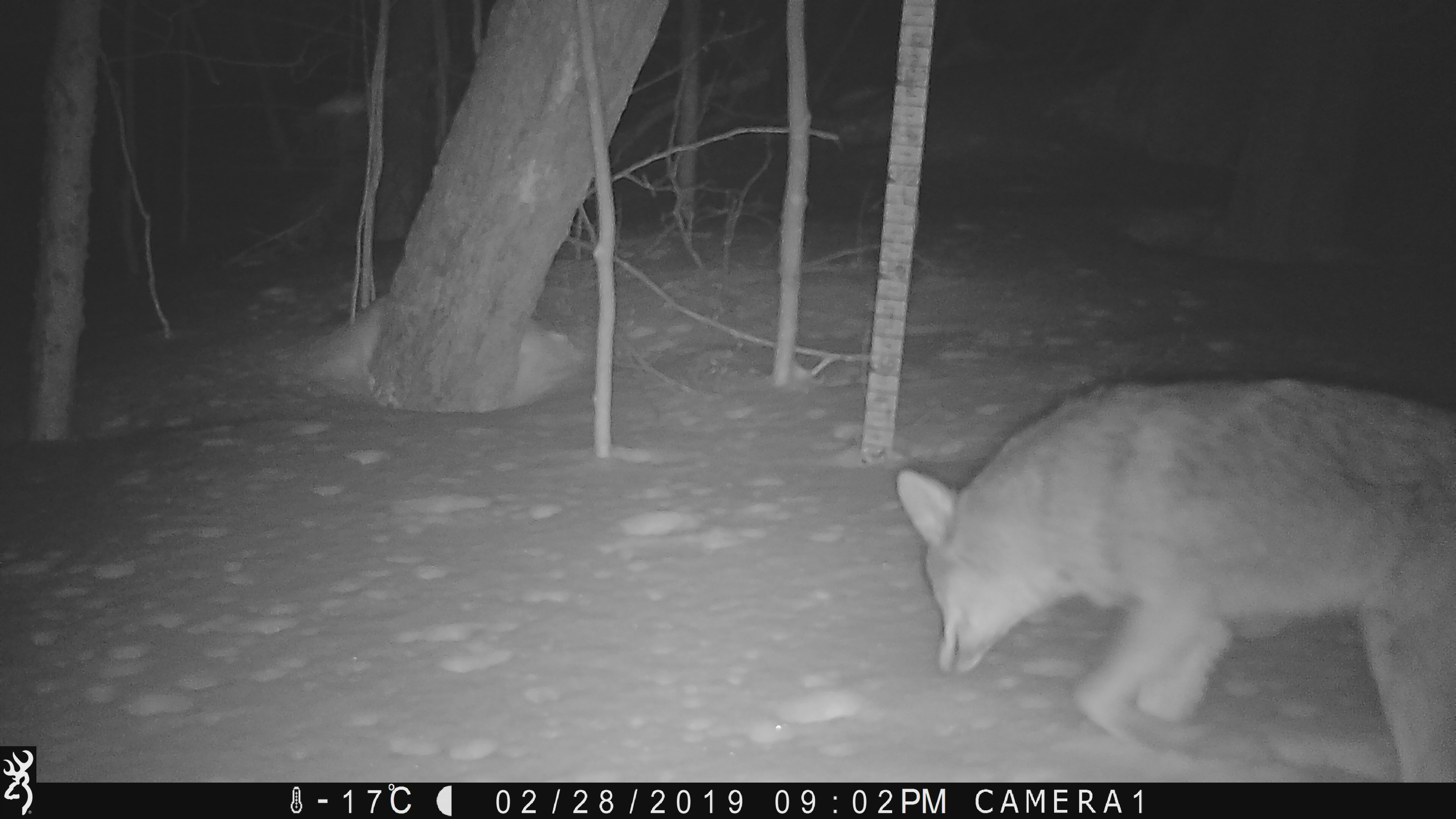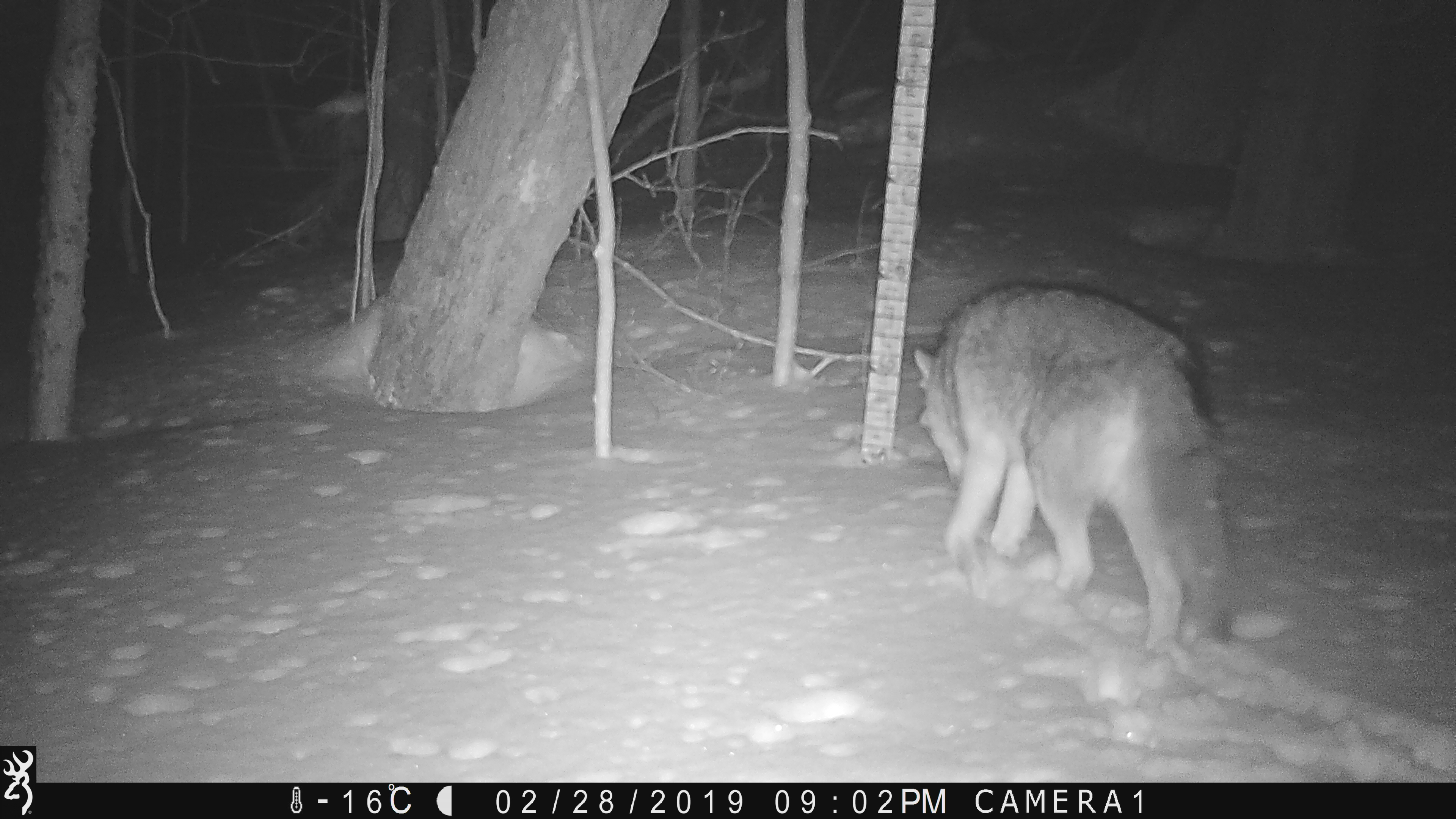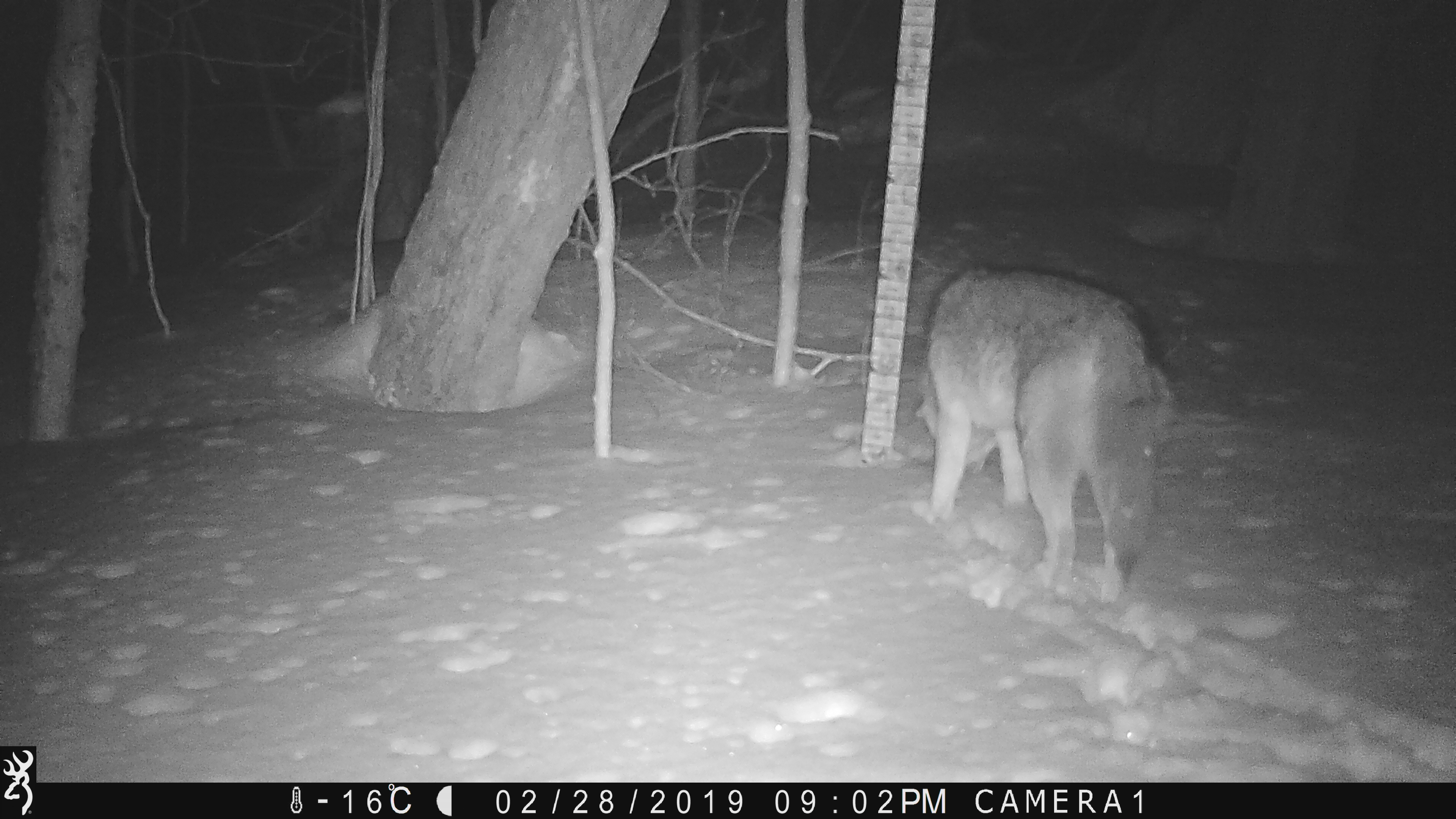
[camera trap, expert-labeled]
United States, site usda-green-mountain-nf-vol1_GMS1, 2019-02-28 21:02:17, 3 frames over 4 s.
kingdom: Animalia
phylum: Chordata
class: Mammalia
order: Carnivora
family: Canidae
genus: Canis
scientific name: Canis latrans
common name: coyote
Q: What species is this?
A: Coyote (Canis latrans).